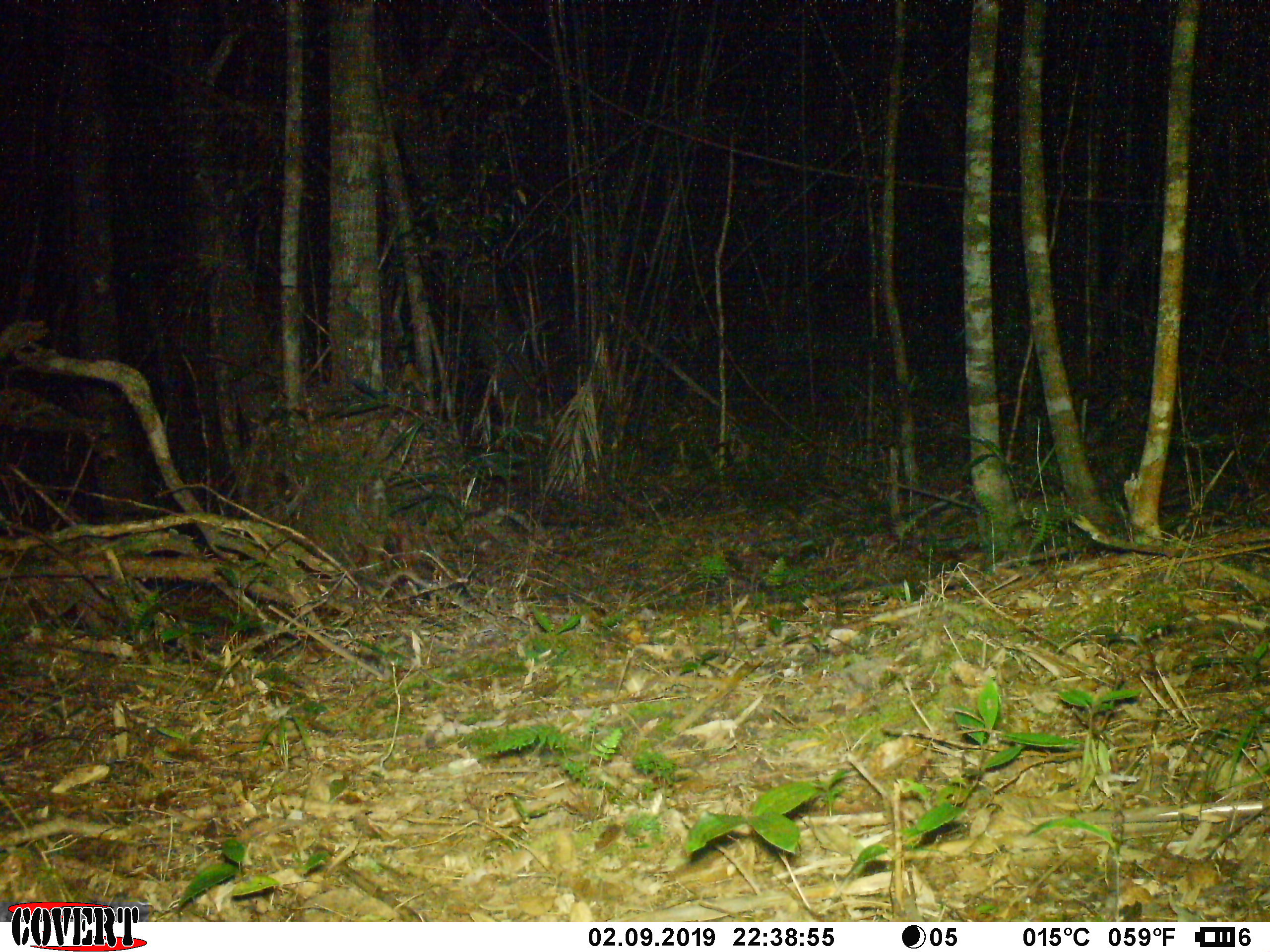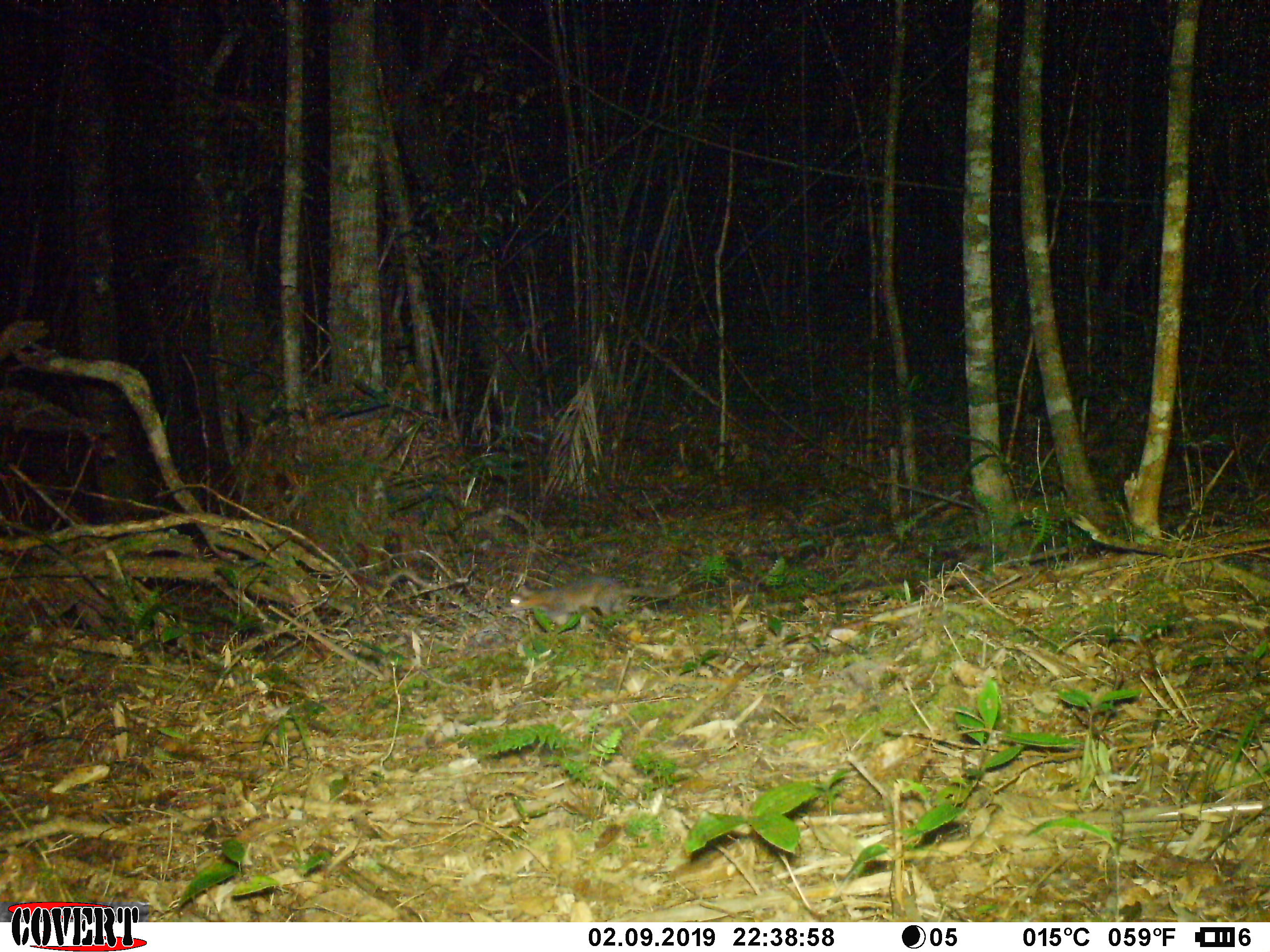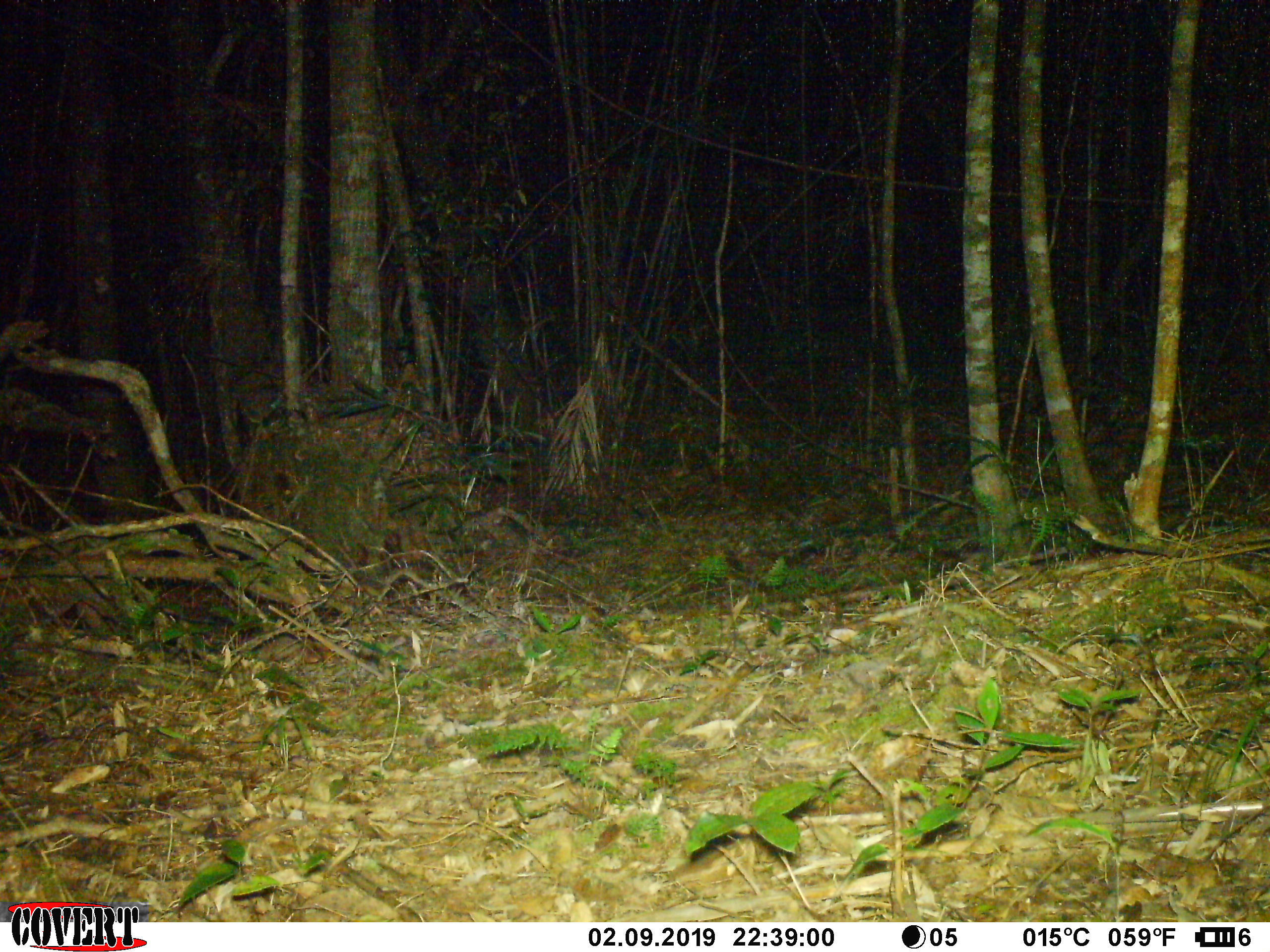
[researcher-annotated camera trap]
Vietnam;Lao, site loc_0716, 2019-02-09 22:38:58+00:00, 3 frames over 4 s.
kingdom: Animalia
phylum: Chordata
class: Mammalia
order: Carnivora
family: Mustelidae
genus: Melogale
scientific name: Melogale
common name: ferret badger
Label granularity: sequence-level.